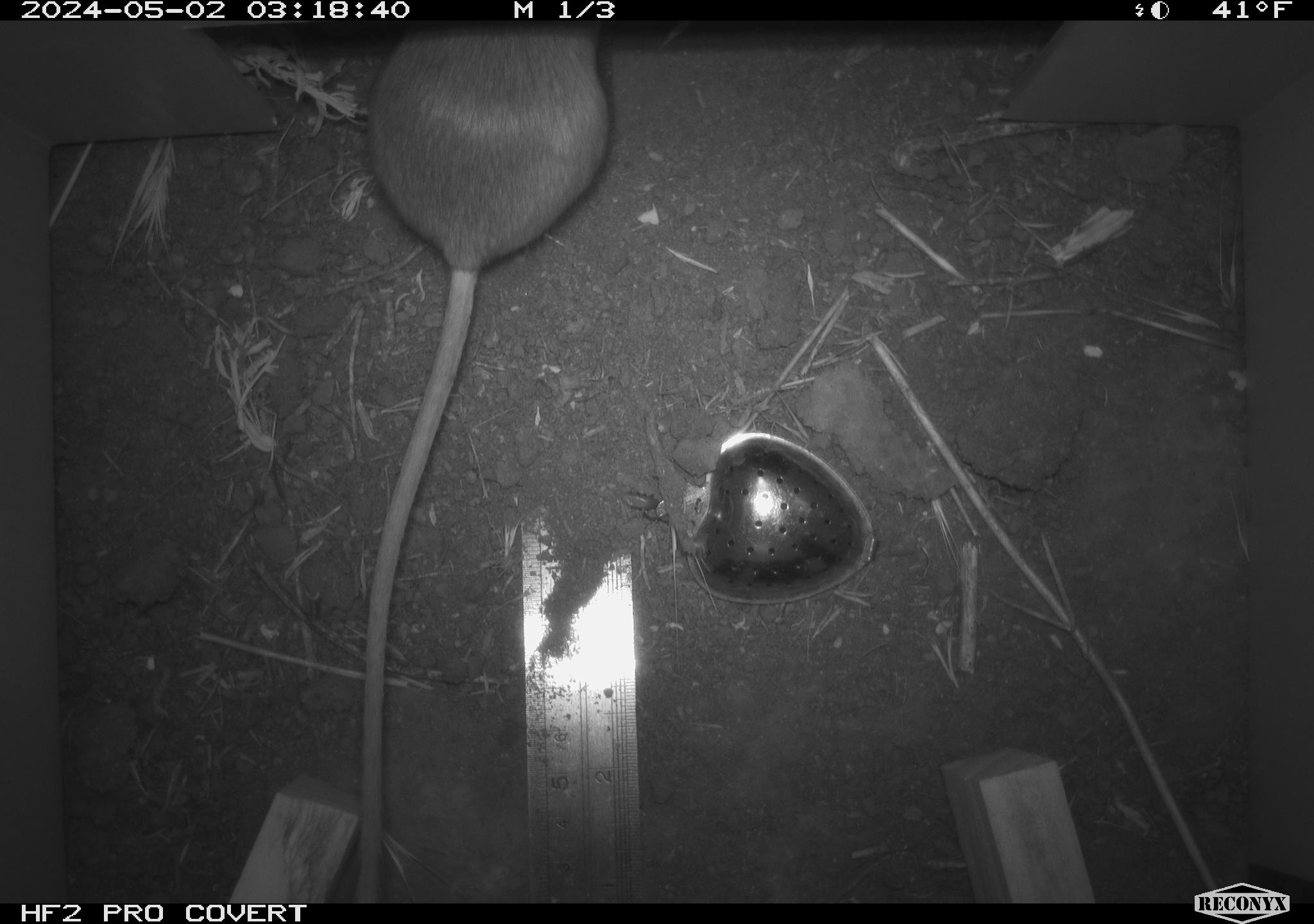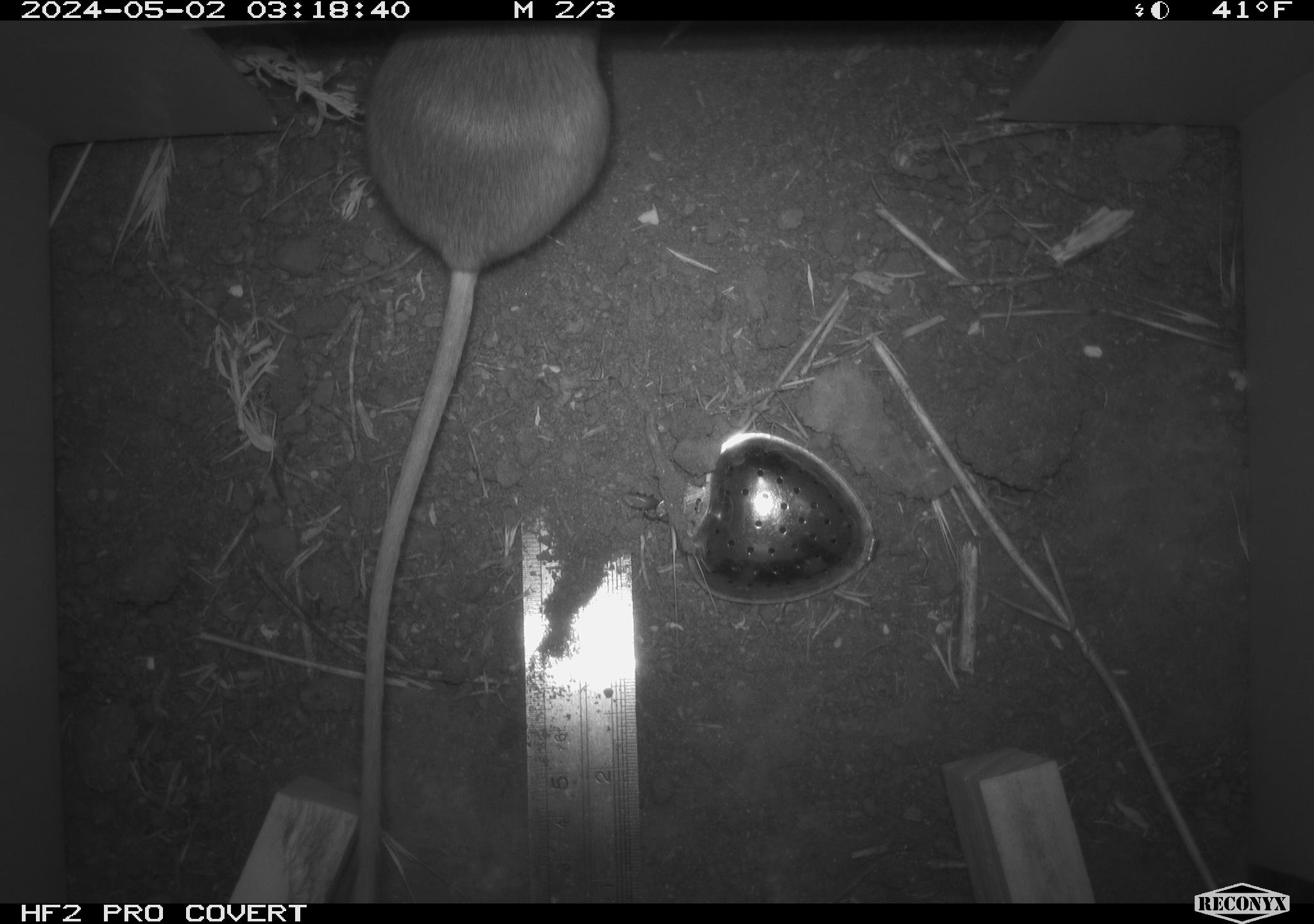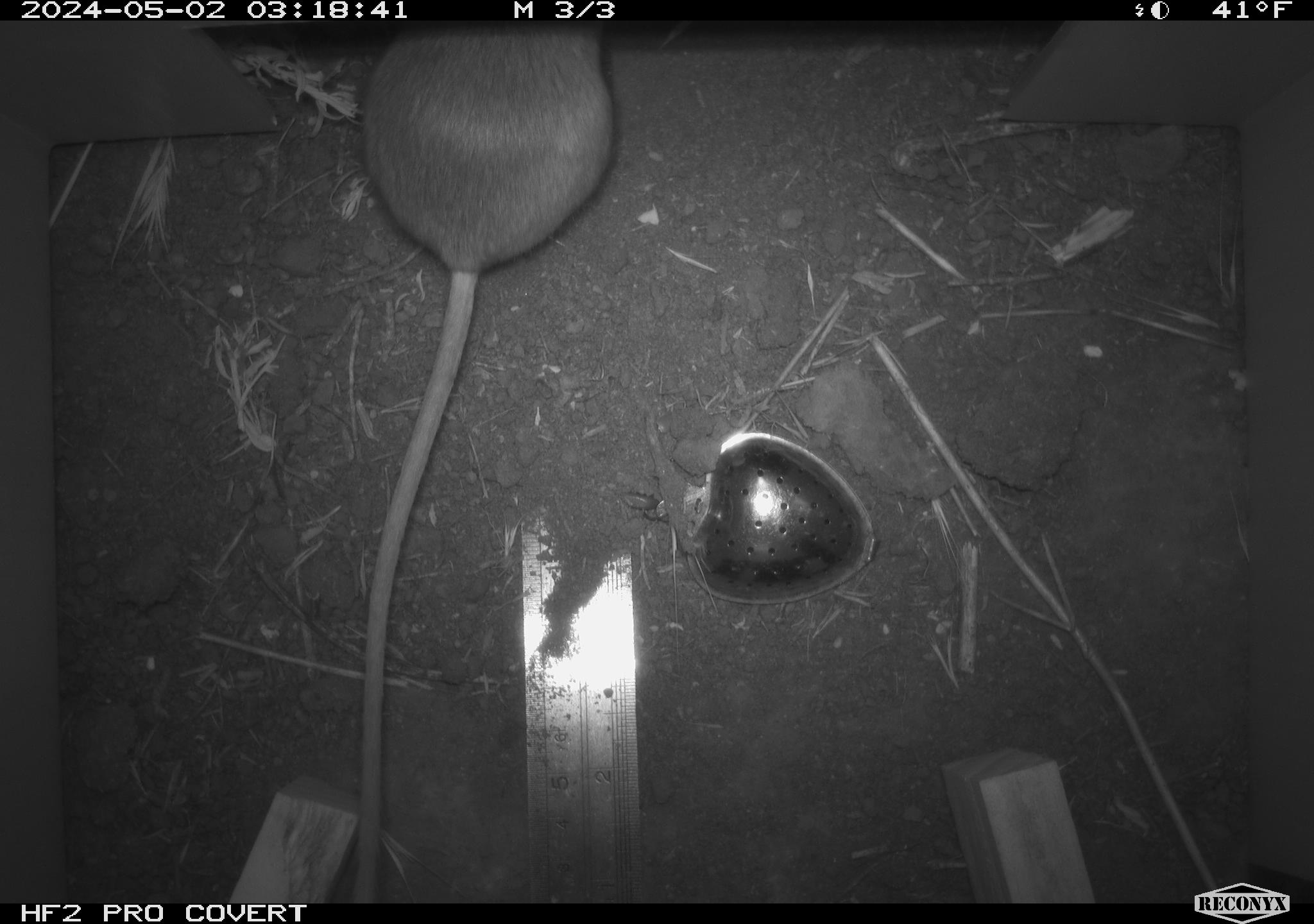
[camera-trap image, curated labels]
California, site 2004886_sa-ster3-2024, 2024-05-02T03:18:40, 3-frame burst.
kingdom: Animalia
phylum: Chordata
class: Mammalia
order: Rodentia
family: Heteromyidae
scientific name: Heteromyidae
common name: kangaroo rats and pocket mice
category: heteromyidae family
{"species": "heteromyidae family (kangaroo rats and pocket mice) (Heteromyidae)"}